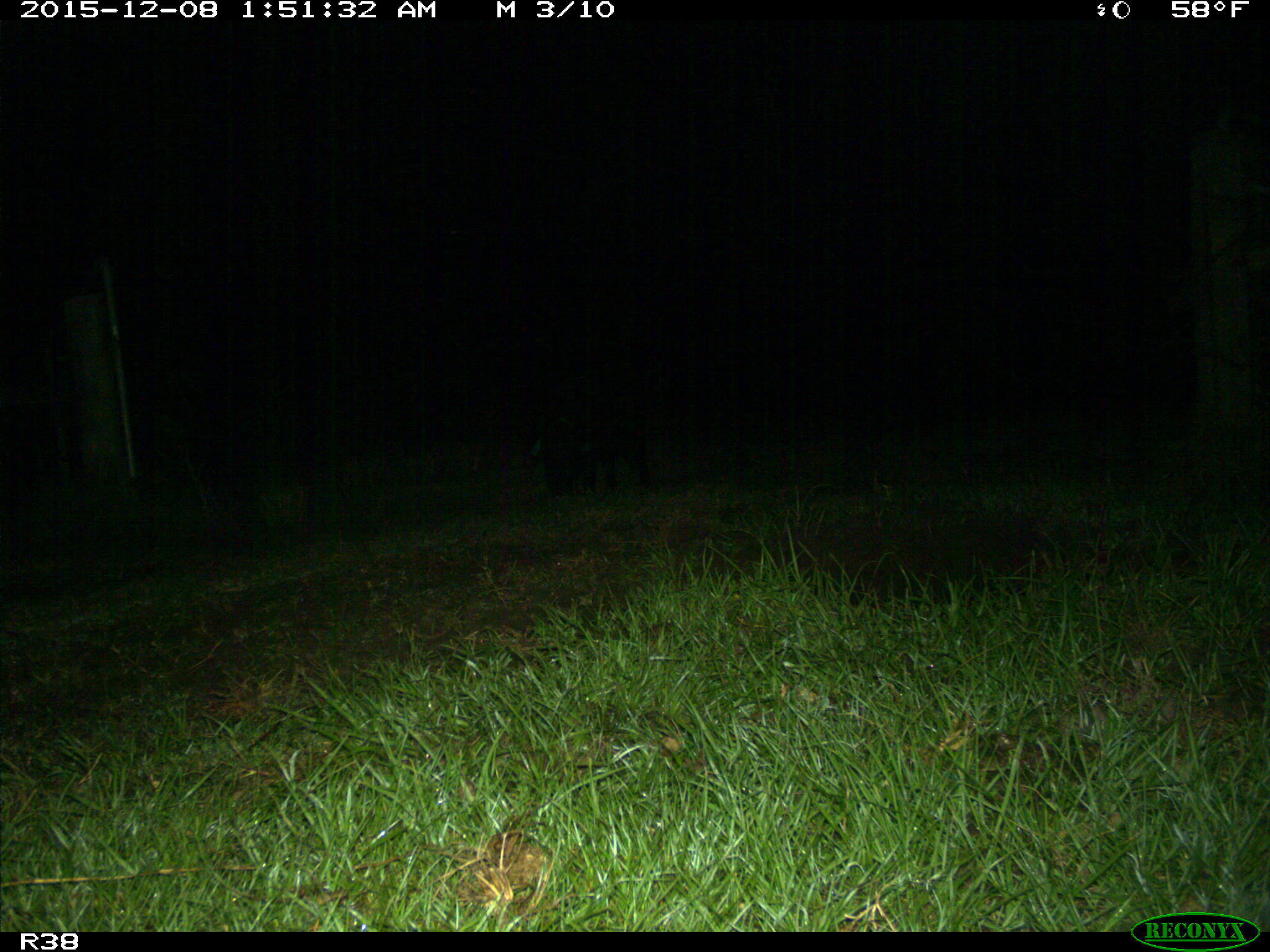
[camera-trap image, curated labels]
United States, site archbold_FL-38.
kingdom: Animalia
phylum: Chordata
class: Mammalia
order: Artiodactyla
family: Suidae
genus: Sus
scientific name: Sus scrofa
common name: wild boar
Sus scrofa (wild boar).